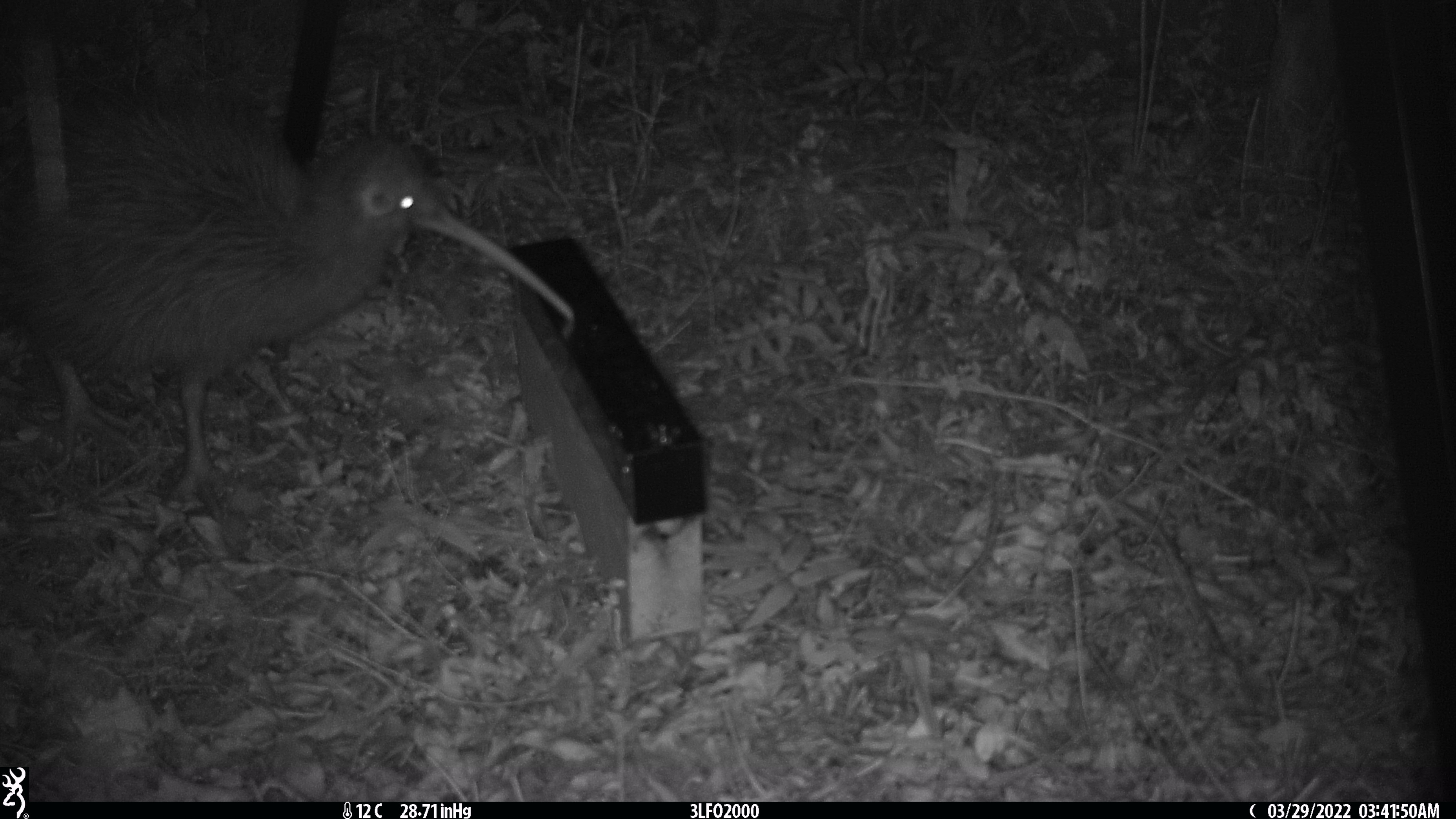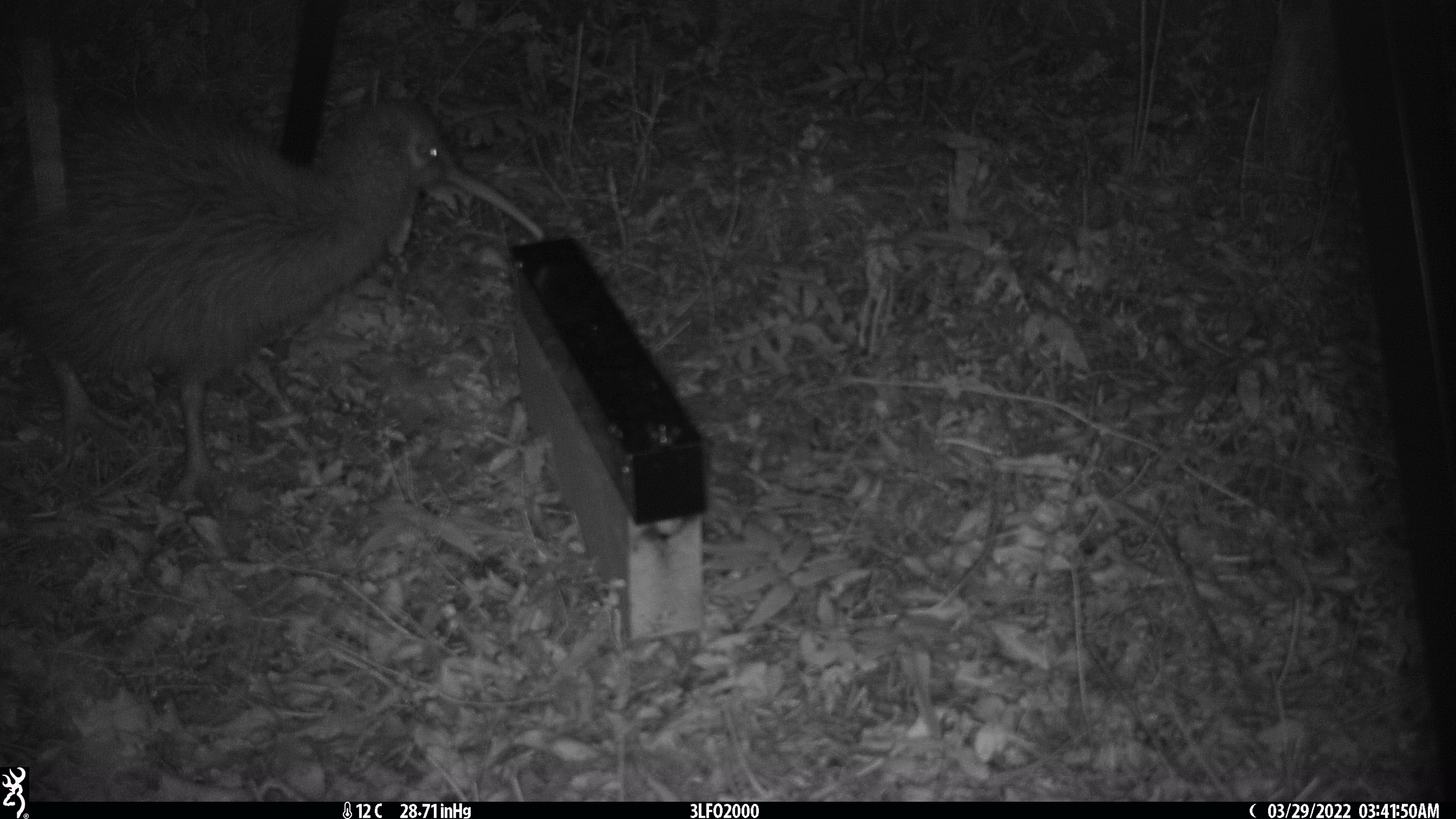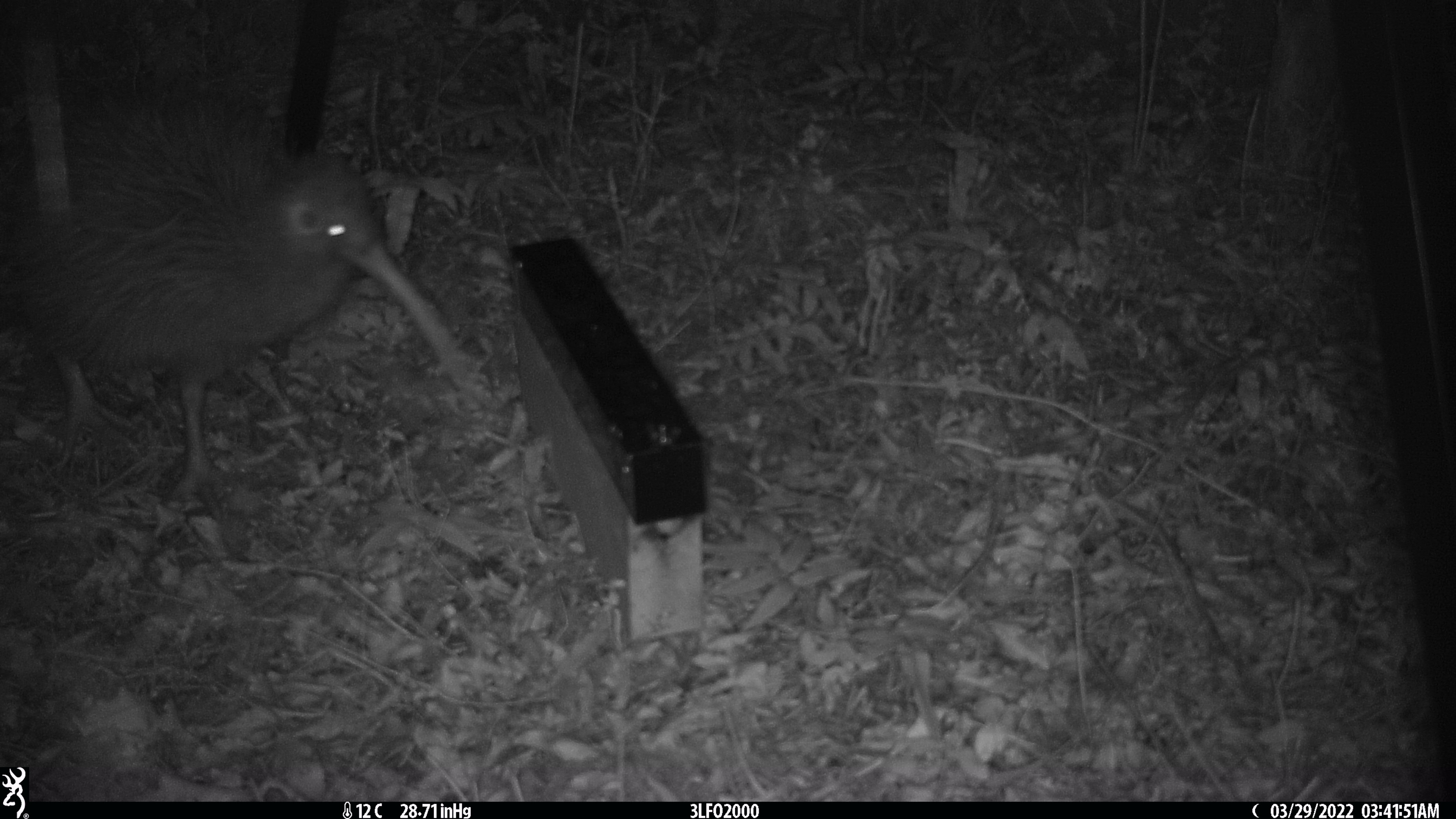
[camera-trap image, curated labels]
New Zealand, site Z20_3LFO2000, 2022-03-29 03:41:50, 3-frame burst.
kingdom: Animalia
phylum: Chordata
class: Aves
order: Apterygiformes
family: Apterygidae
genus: Apteryx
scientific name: Apteryx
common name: kiwi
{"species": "kiwi (Apteryx)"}